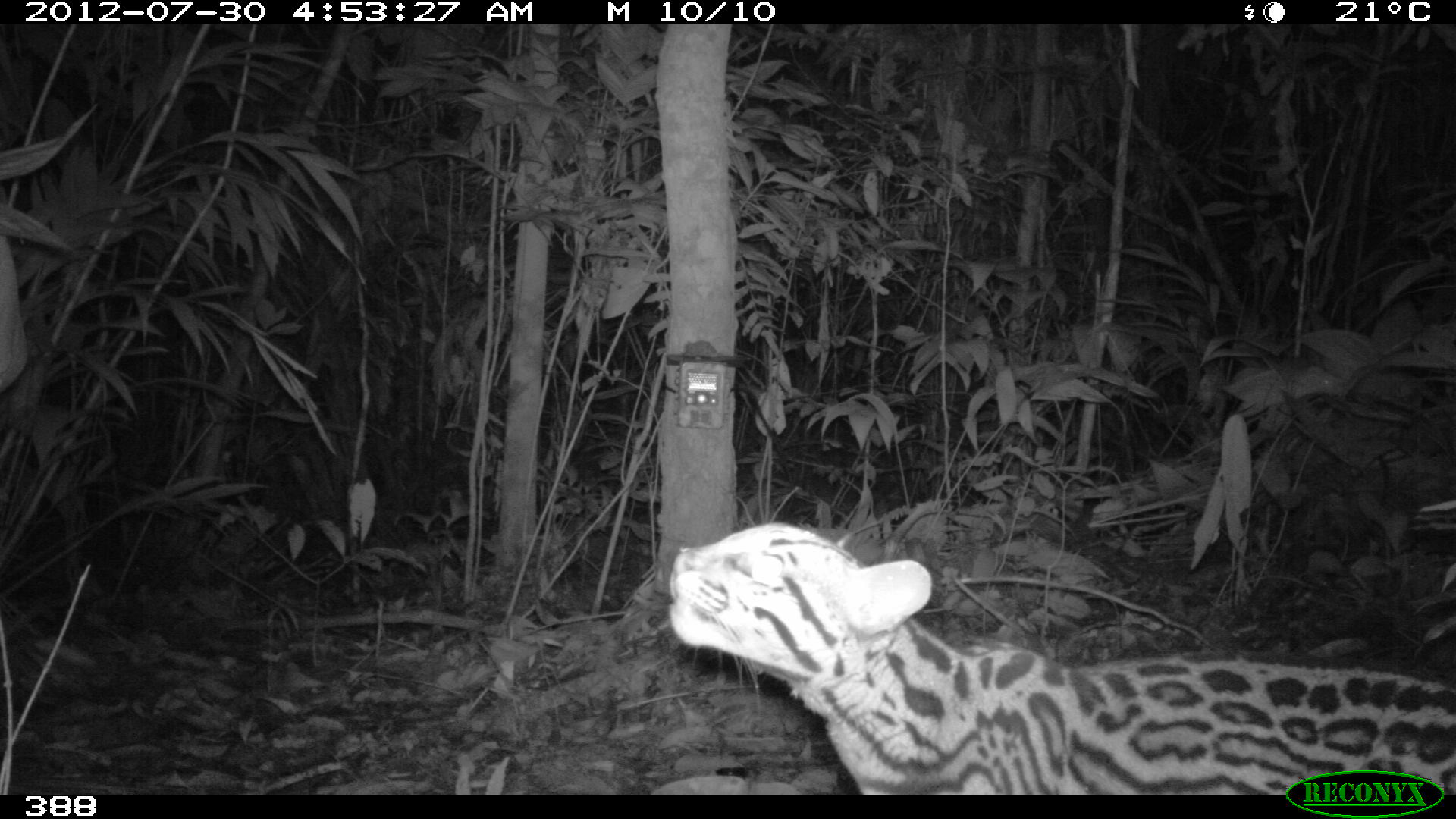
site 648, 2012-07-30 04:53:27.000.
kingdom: Animalia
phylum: Chordata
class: Mammalia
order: Carnivora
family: Felidae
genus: Leopardus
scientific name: Leopardus pardalis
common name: ocelot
Leopardus pardalis (ocelot).